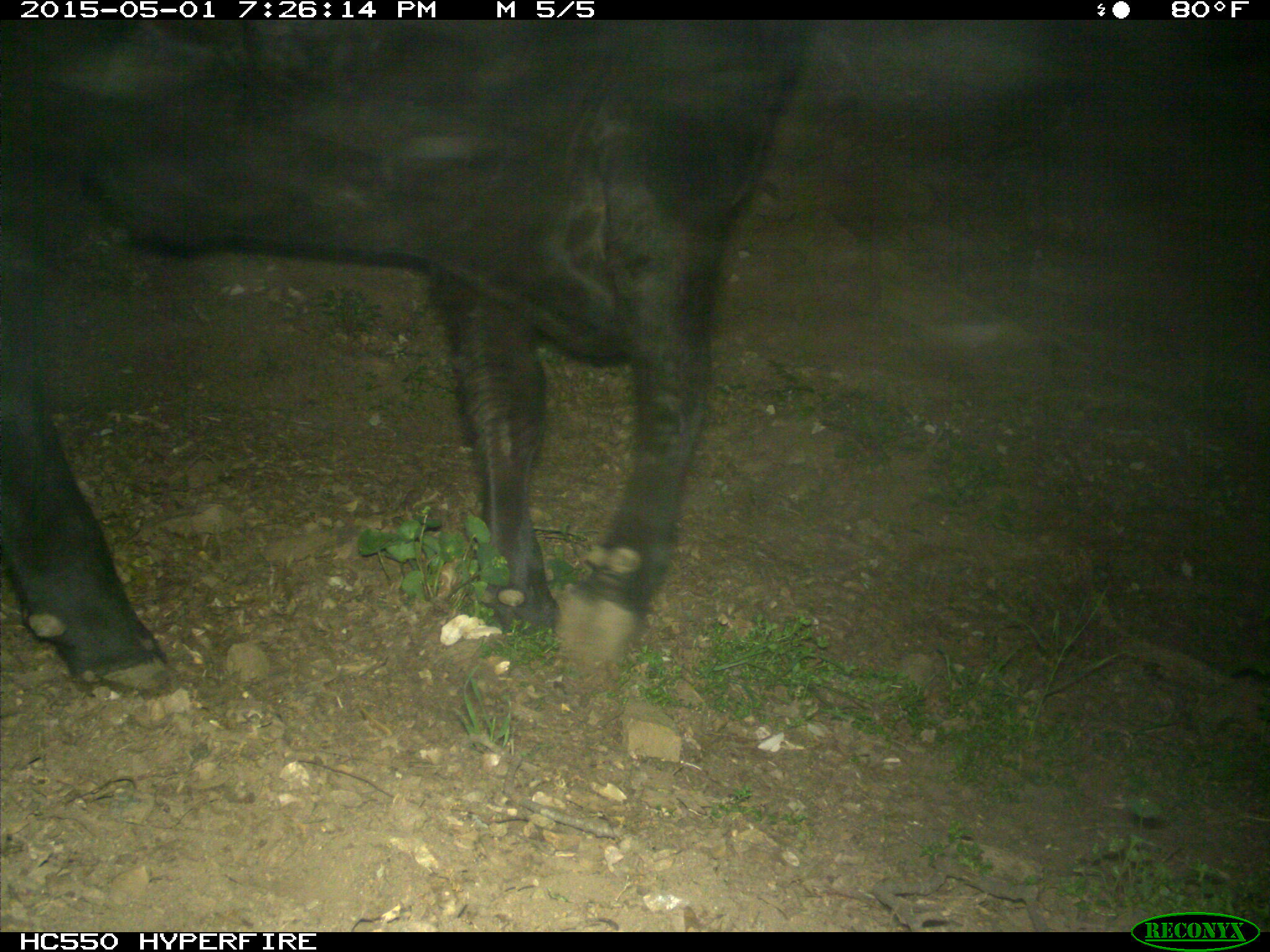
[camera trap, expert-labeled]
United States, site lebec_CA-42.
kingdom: Animalia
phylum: Chordata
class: Mammalia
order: Artiodactyla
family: Bovidae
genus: Bos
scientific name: Bos taurus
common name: domestic cow